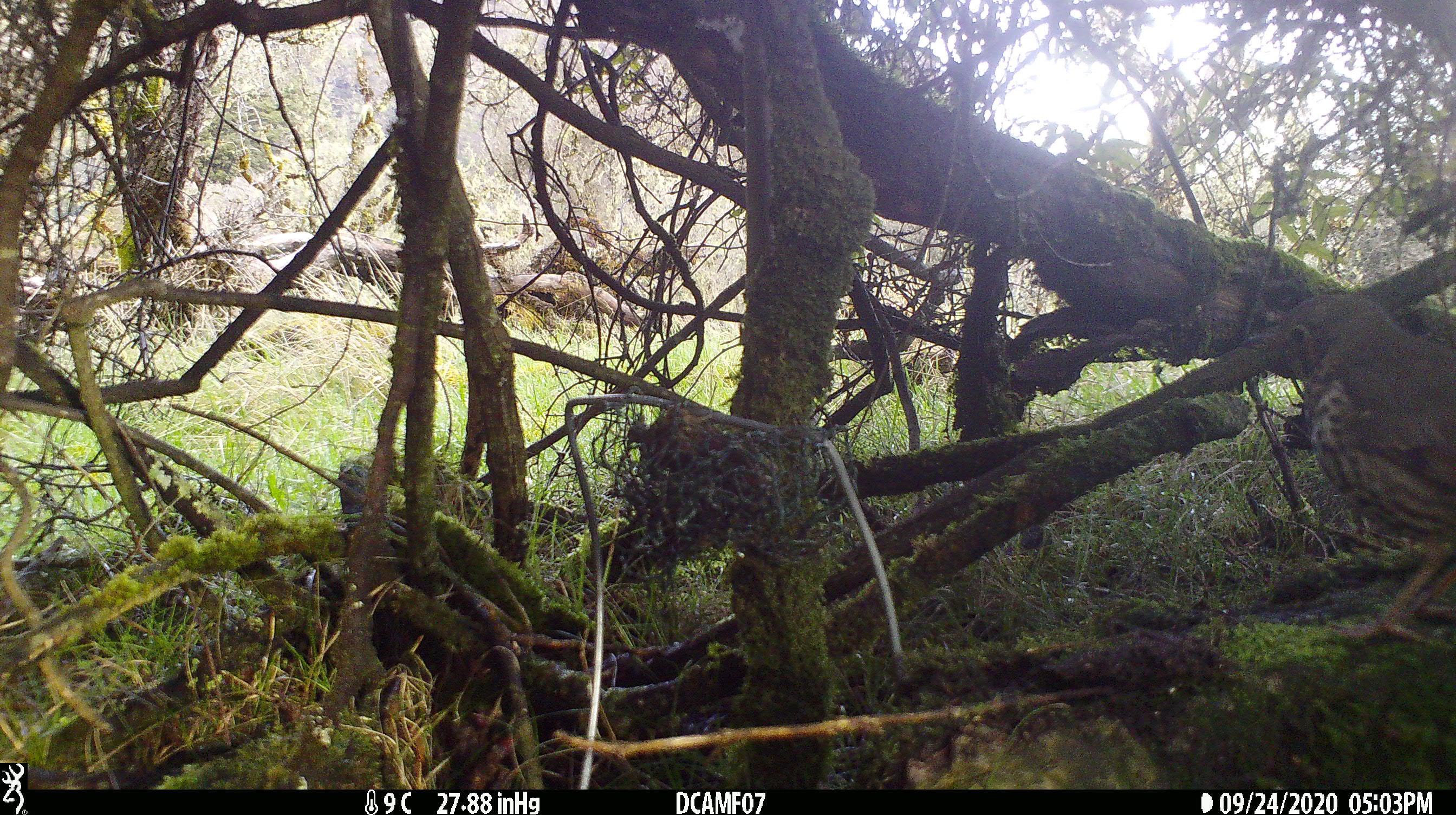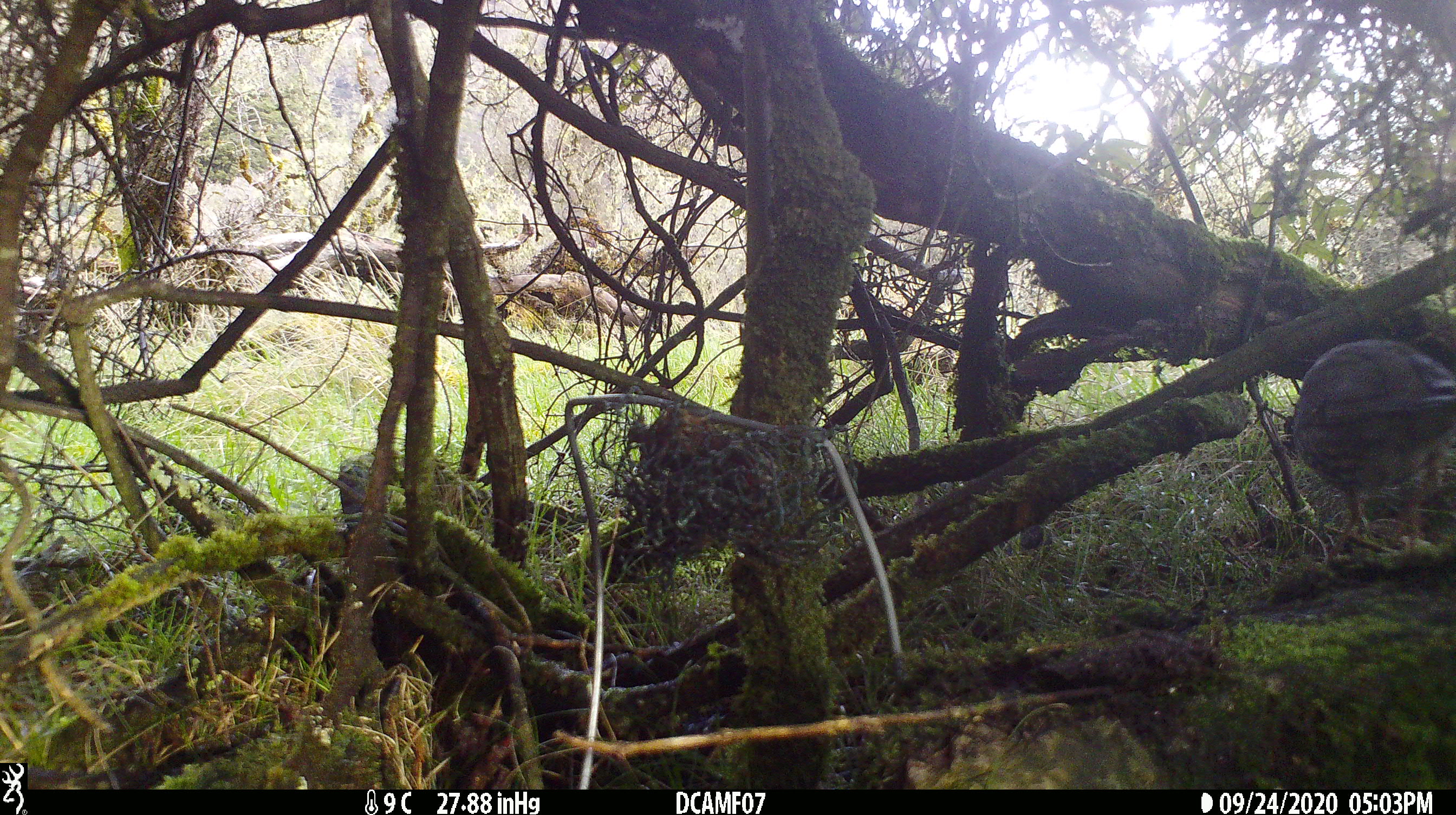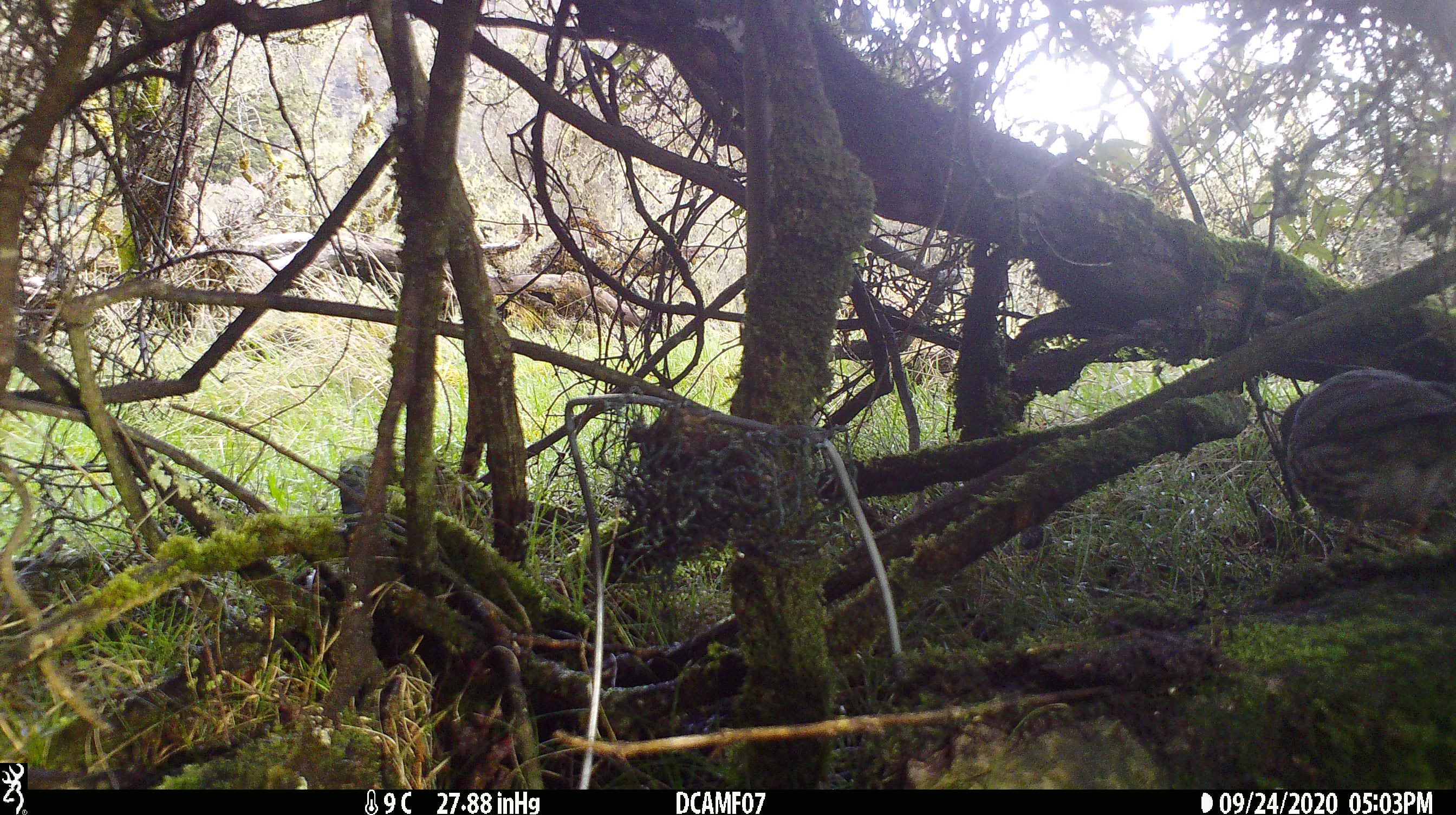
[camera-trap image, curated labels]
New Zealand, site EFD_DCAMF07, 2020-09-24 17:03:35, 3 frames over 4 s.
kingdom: Animalia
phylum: Chordata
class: Aves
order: Passeriformes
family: Turdidae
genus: Turdus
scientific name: Turdus philomelos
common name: song thrush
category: thrush